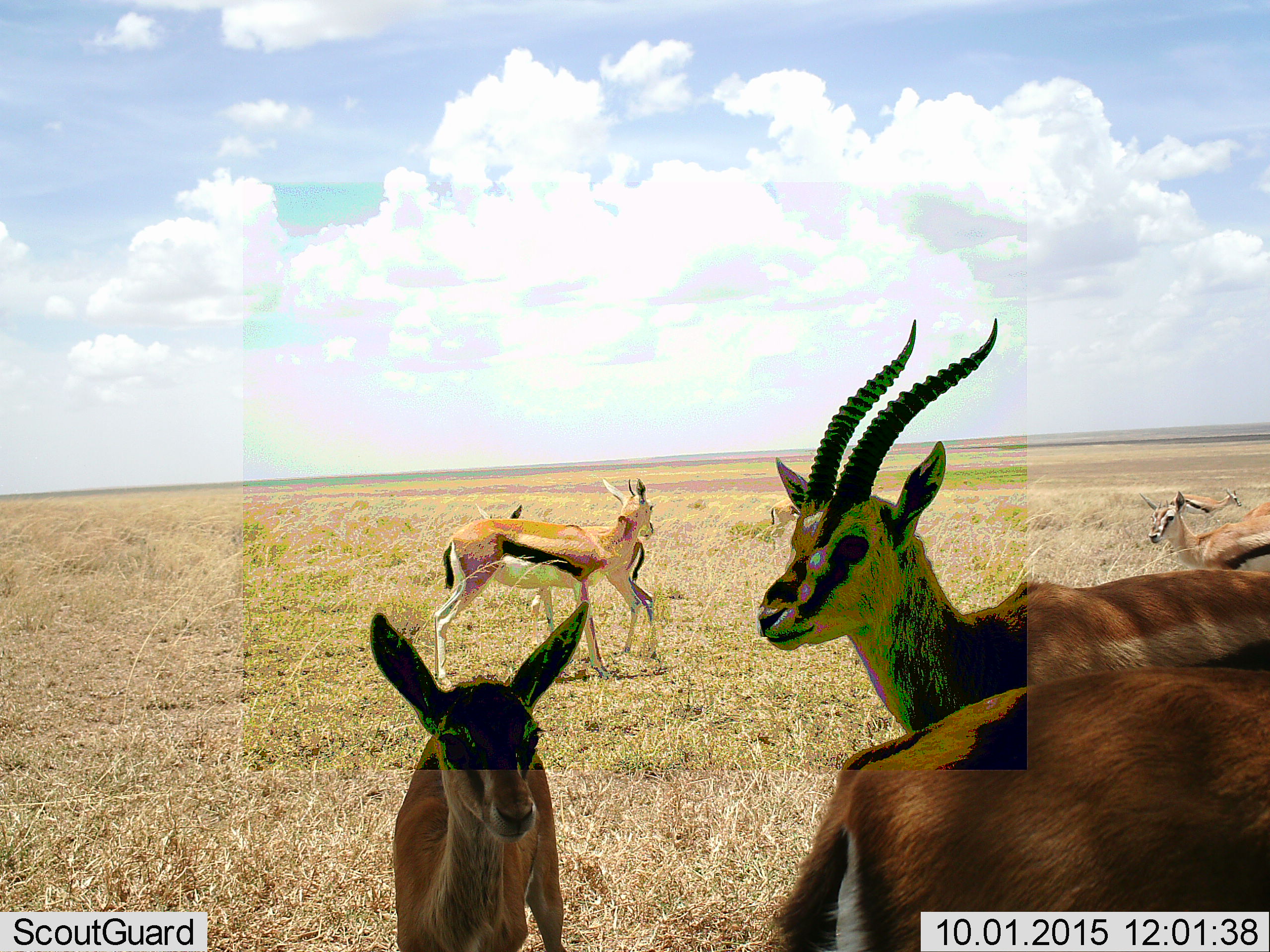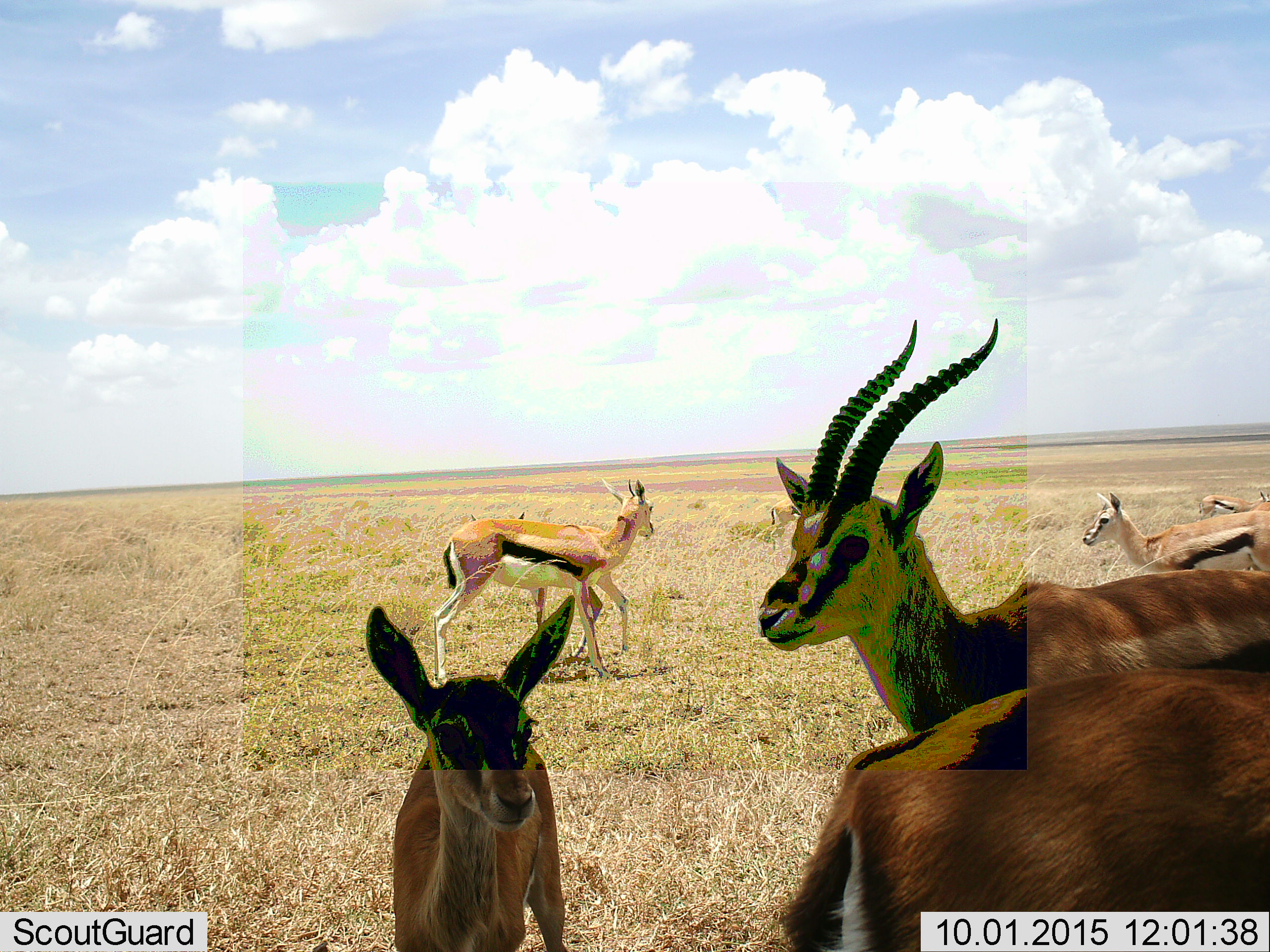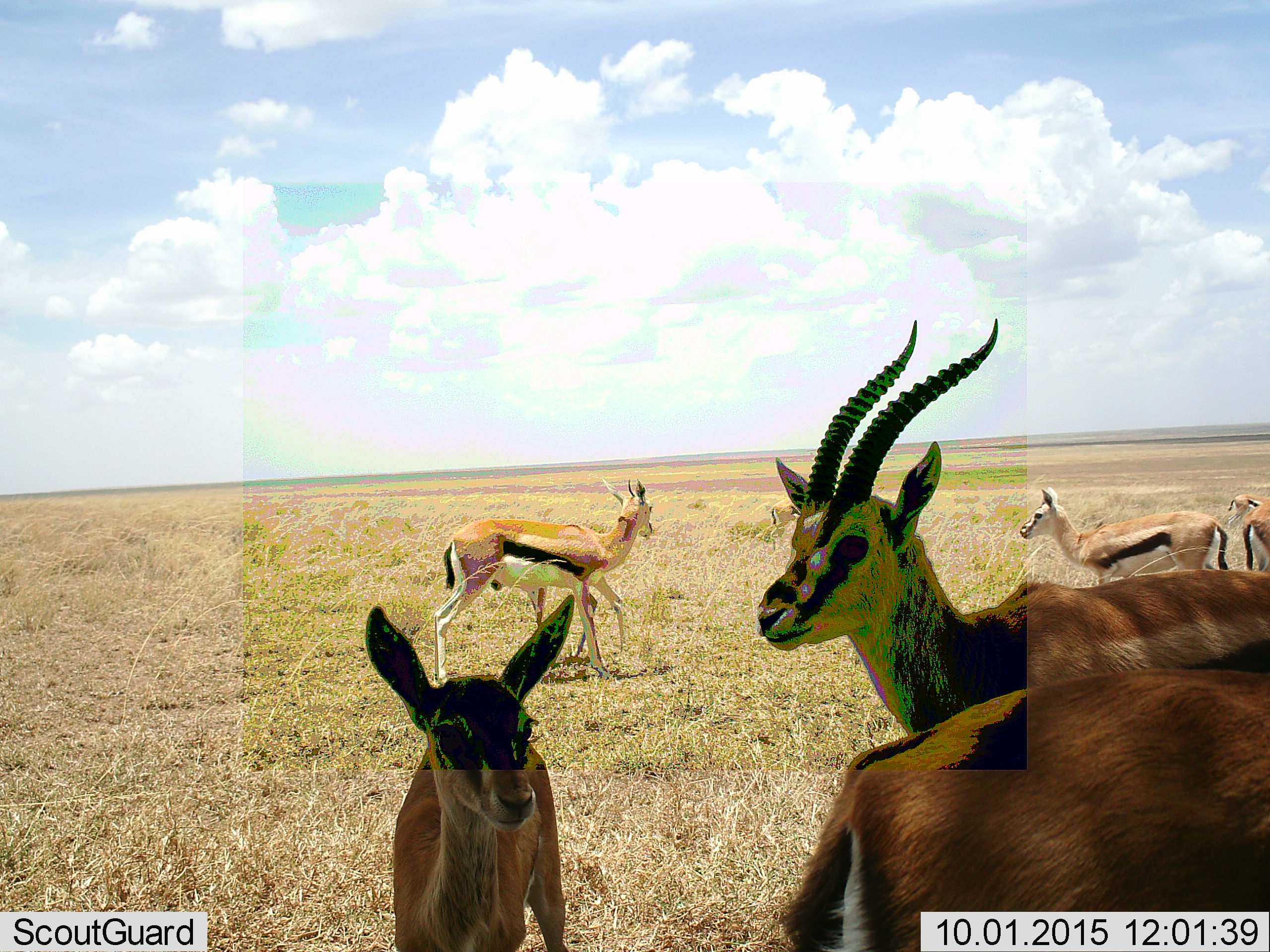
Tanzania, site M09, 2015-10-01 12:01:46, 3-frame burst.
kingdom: Animalia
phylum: Chordata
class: Mammalia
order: Artiodactyla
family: Bovidae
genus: Eudorcas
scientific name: Eudorcas thomsonii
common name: thomson's gazelle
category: gazellethomsons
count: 8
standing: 100%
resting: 0%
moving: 43%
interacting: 14%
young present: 57%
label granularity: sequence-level